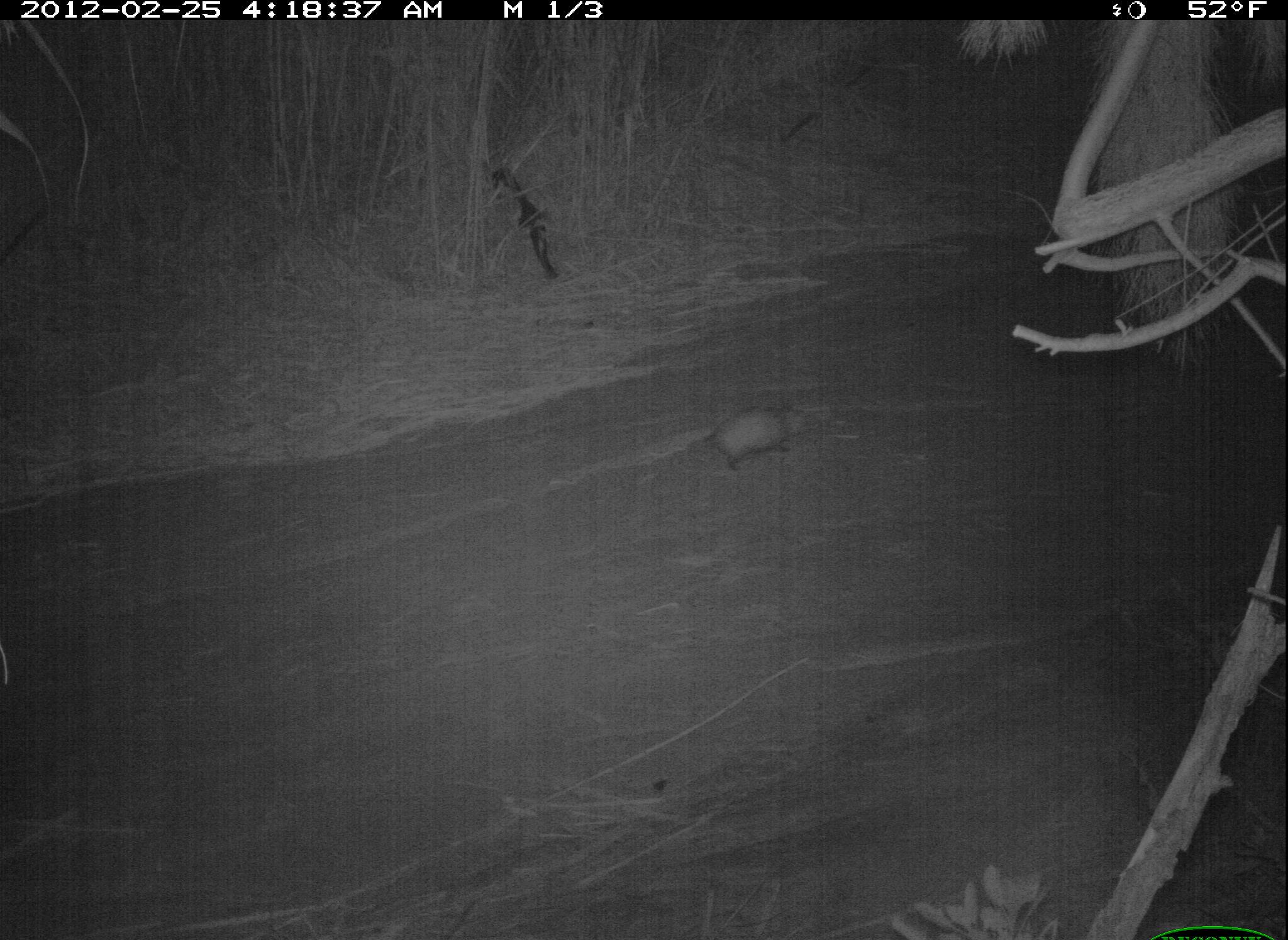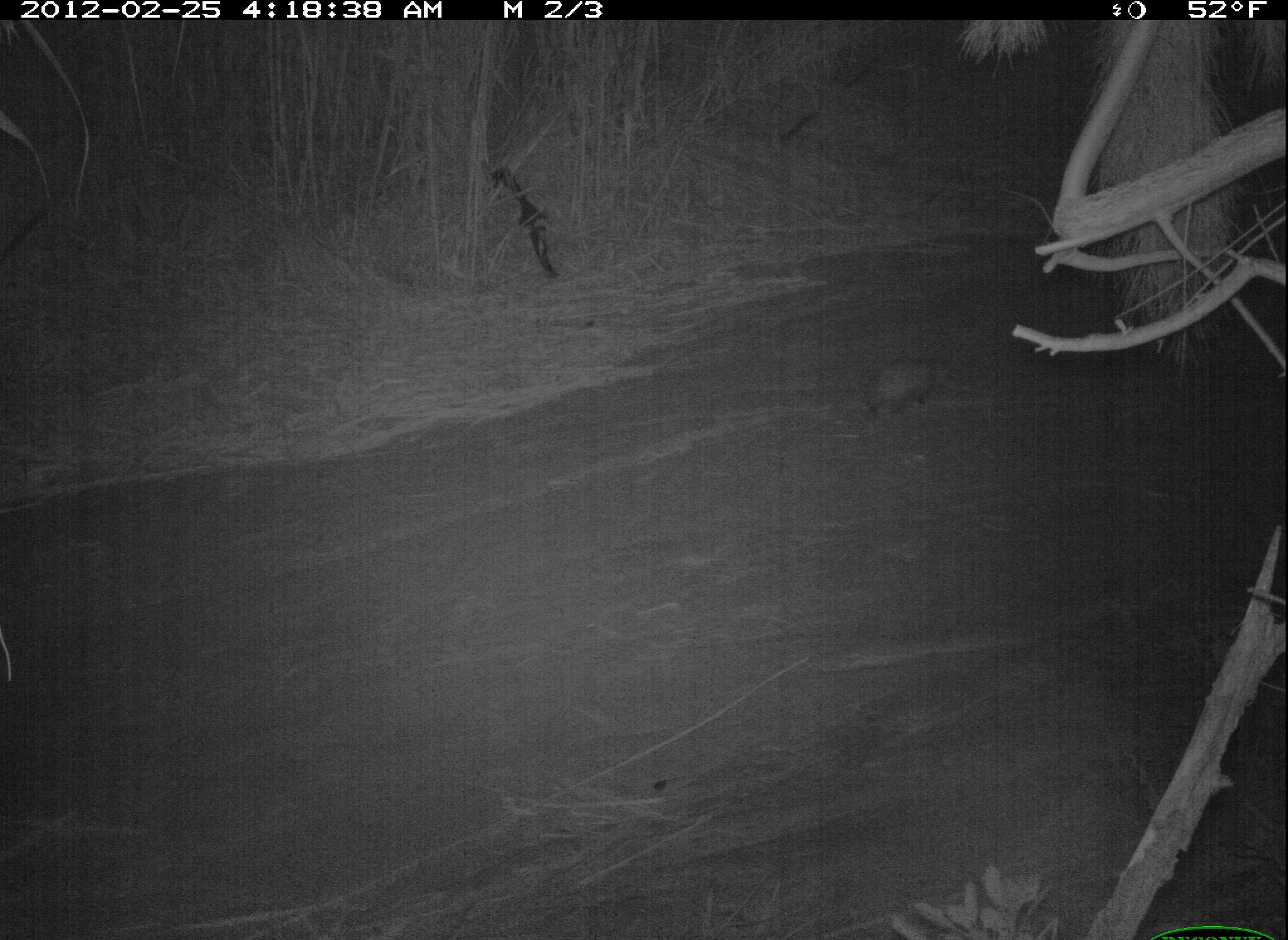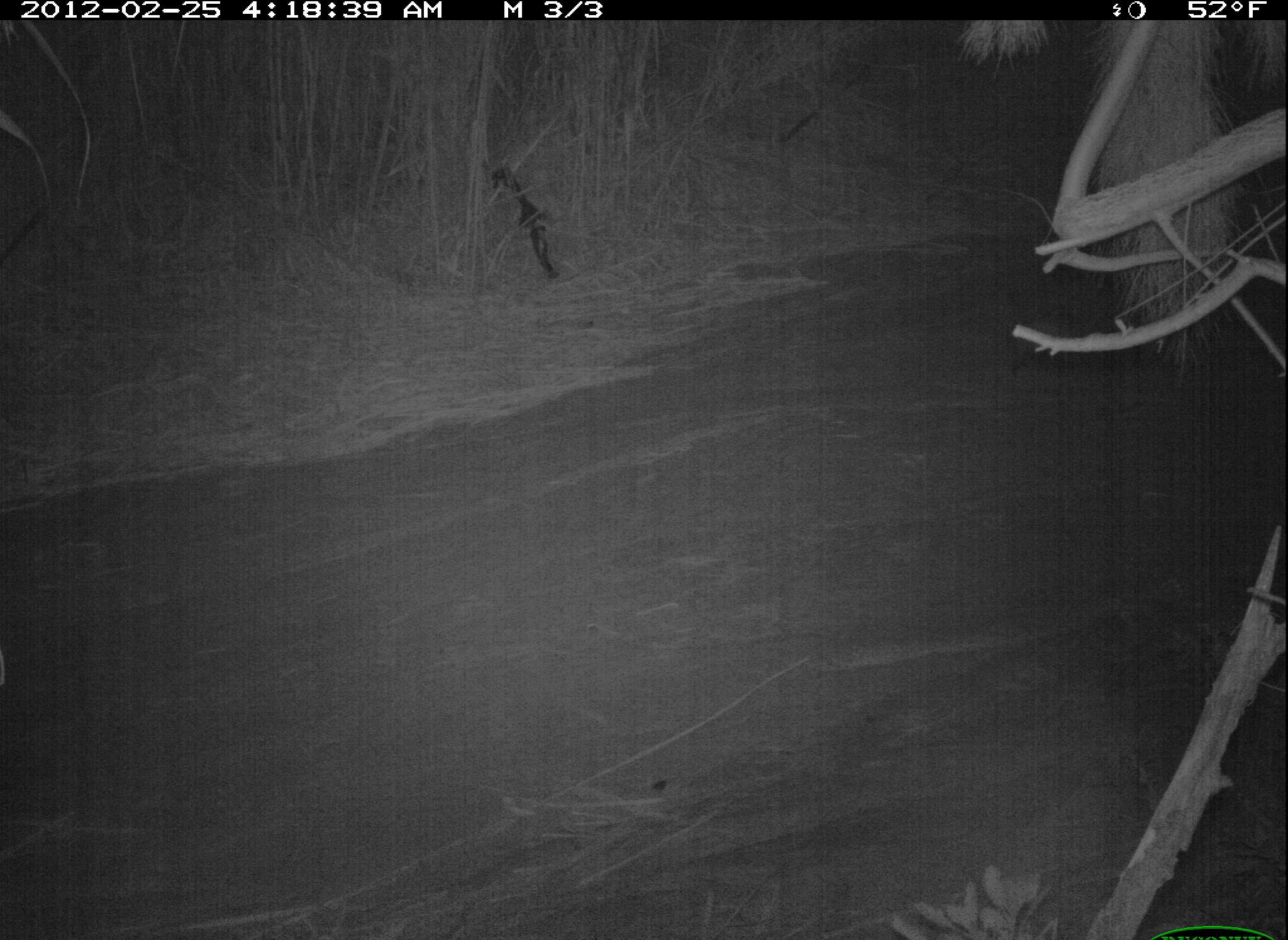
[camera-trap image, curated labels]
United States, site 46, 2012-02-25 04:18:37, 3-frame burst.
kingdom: Animalia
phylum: Chordata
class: Mammalia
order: Didelphimorphia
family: Didelphidae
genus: Didelphis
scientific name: Didelphis virginiana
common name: virginia opossum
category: opossum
Opossum (virginia opossum) (Didelphis virginiana).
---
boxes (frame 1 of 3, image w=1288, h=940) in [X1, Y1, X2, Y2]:
opossum: [663, 388, 837, 482]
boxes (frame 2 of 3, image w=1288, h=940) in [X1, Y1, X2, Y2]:
opossum: [852, 345, 964, 433]